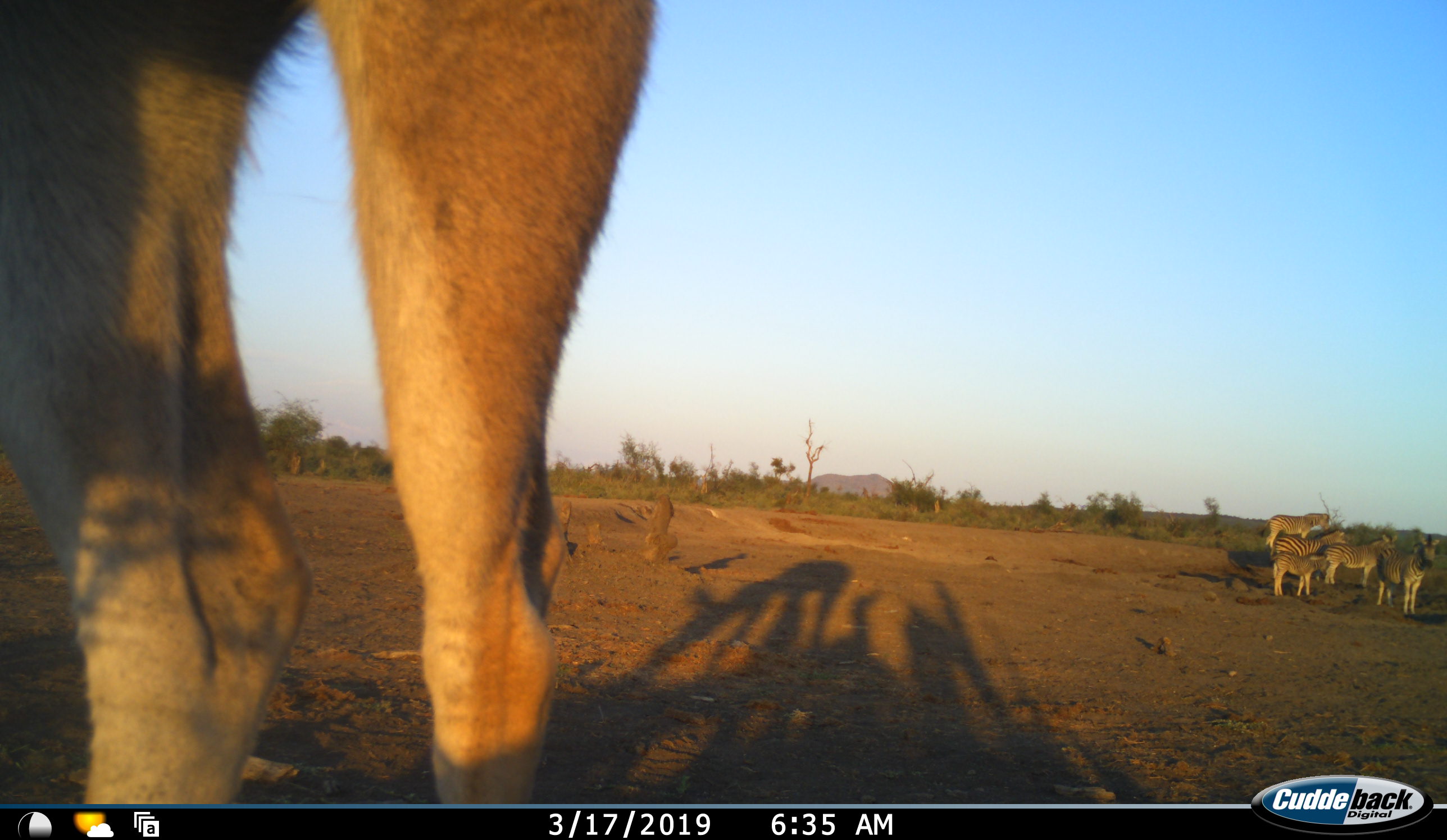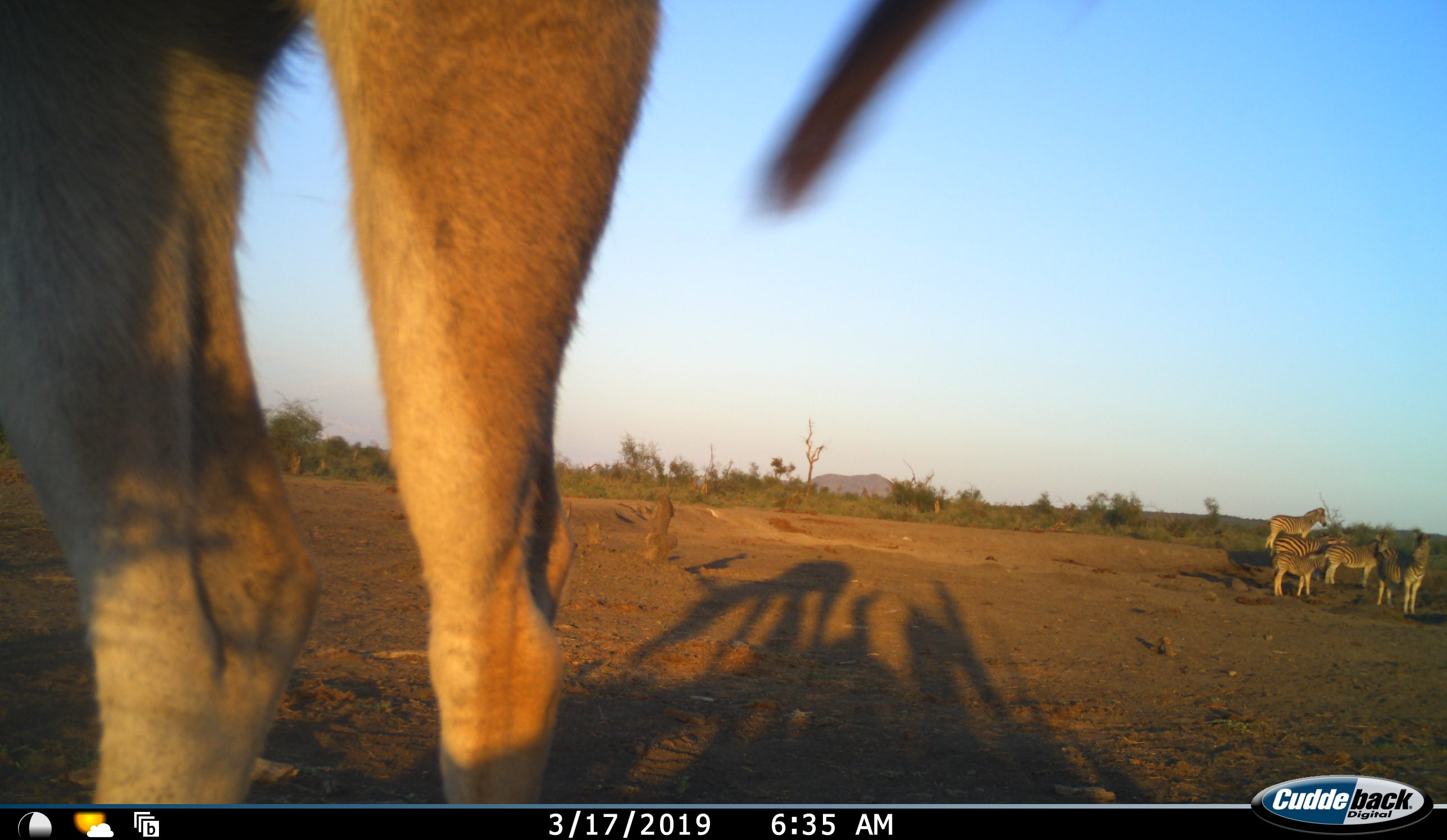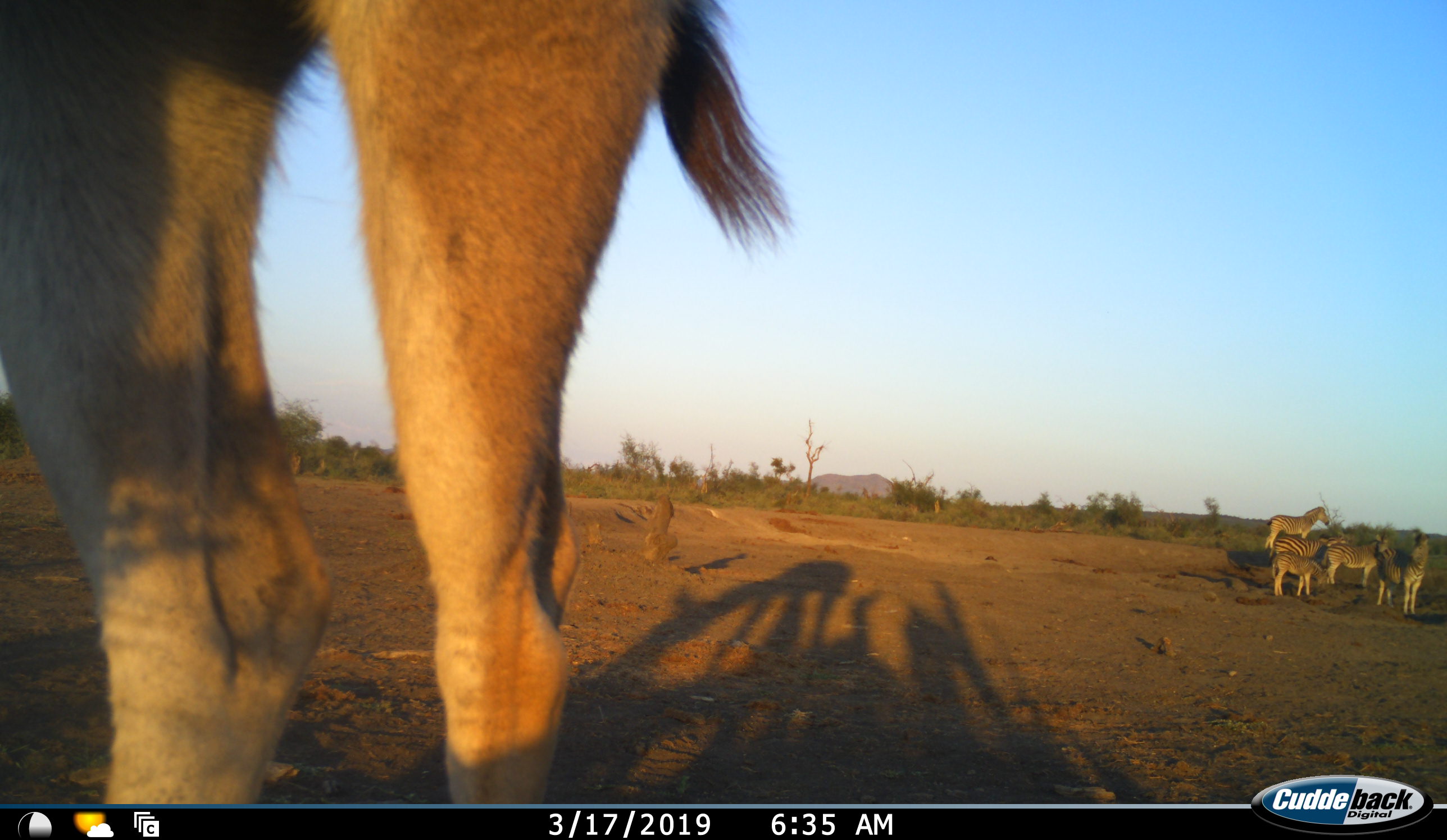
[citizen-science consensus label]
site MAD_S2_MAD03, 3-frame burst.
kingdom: Animalia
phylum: Chordata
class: Mammalia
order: Perissodactyla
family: Equidae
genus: Equus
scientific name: Equus quagga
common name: plains zebra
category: zebraplains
Zebraplains (plains zebra) (Equus quagga), count 6. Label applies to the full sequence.